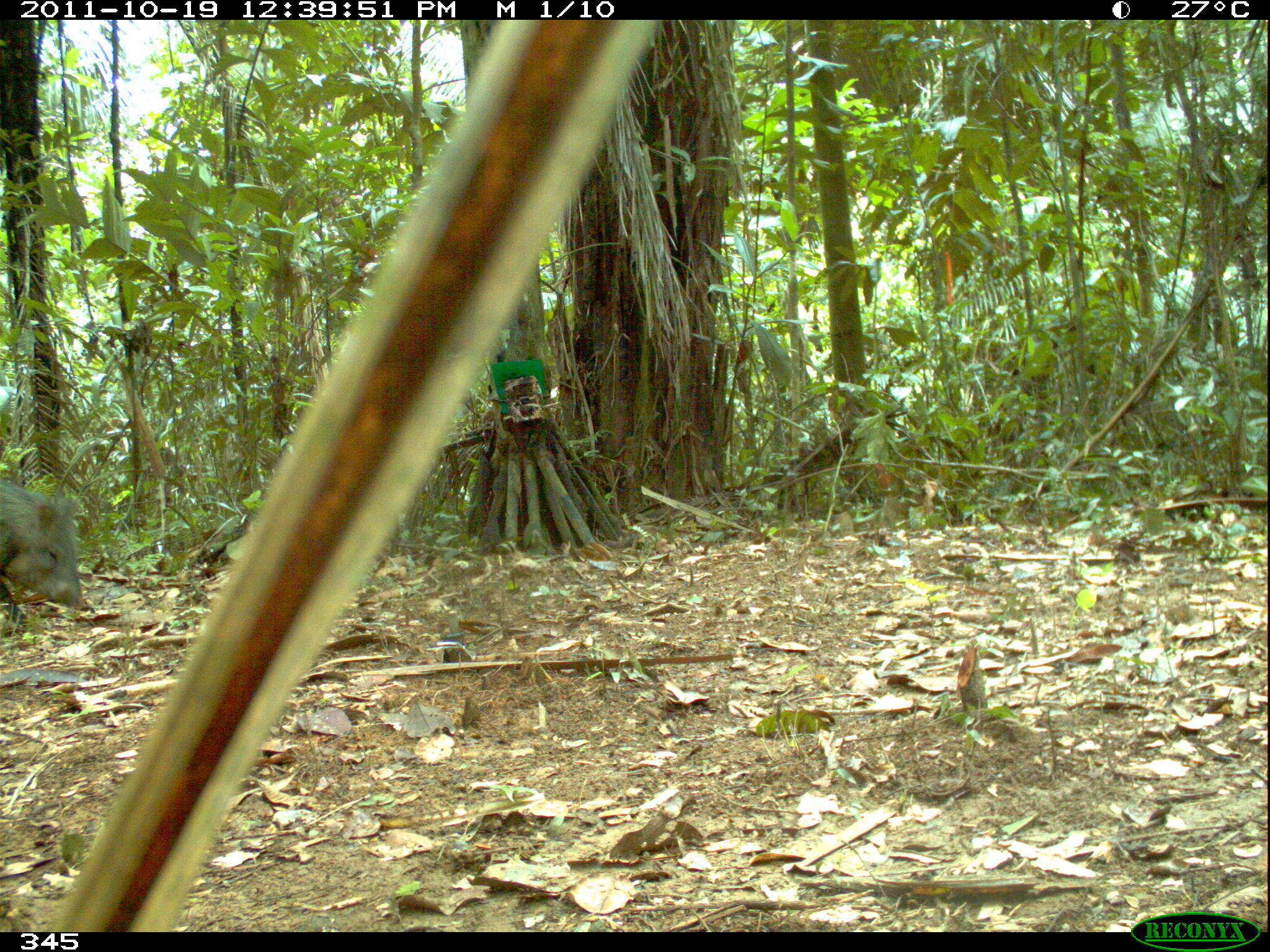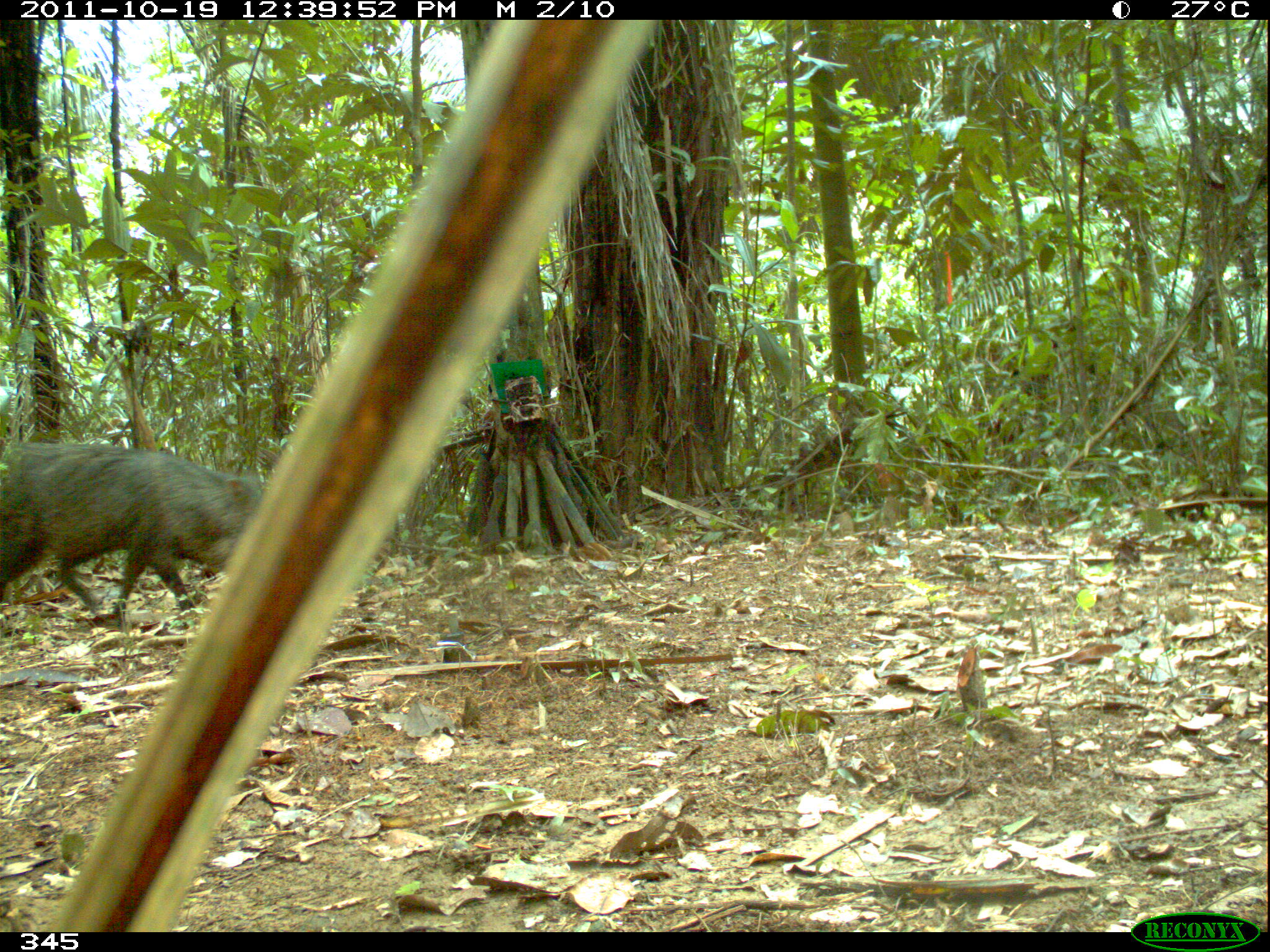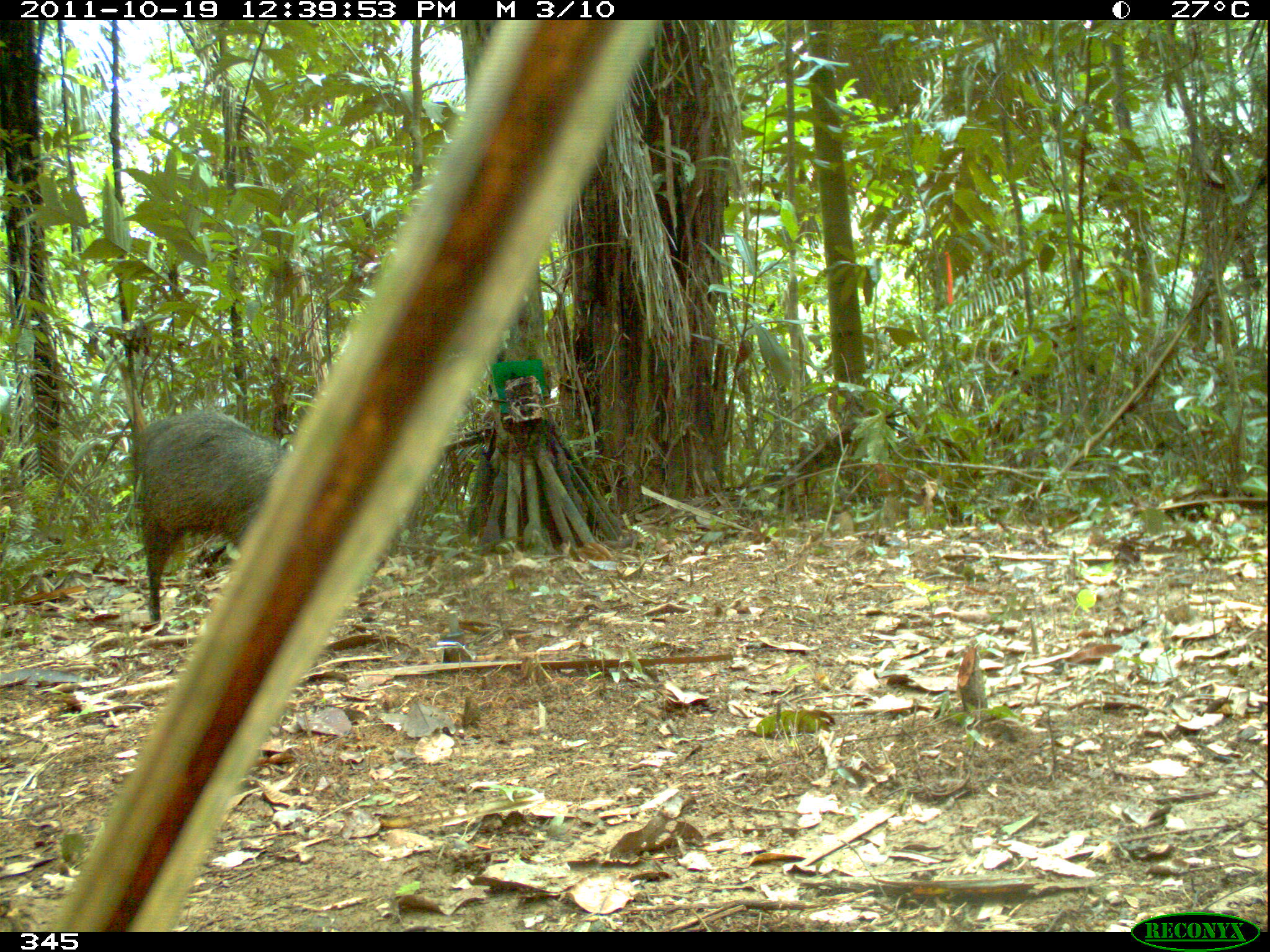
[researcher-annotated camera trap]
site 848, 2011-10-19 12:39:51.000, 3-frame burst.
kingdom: Animalia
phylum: Chordata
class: Mammalia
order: Artiodactyla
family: Tayassuidae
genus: Pecari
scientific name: Pecari tajacu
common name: collared peccary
Pecari tajacu (collared peccary).